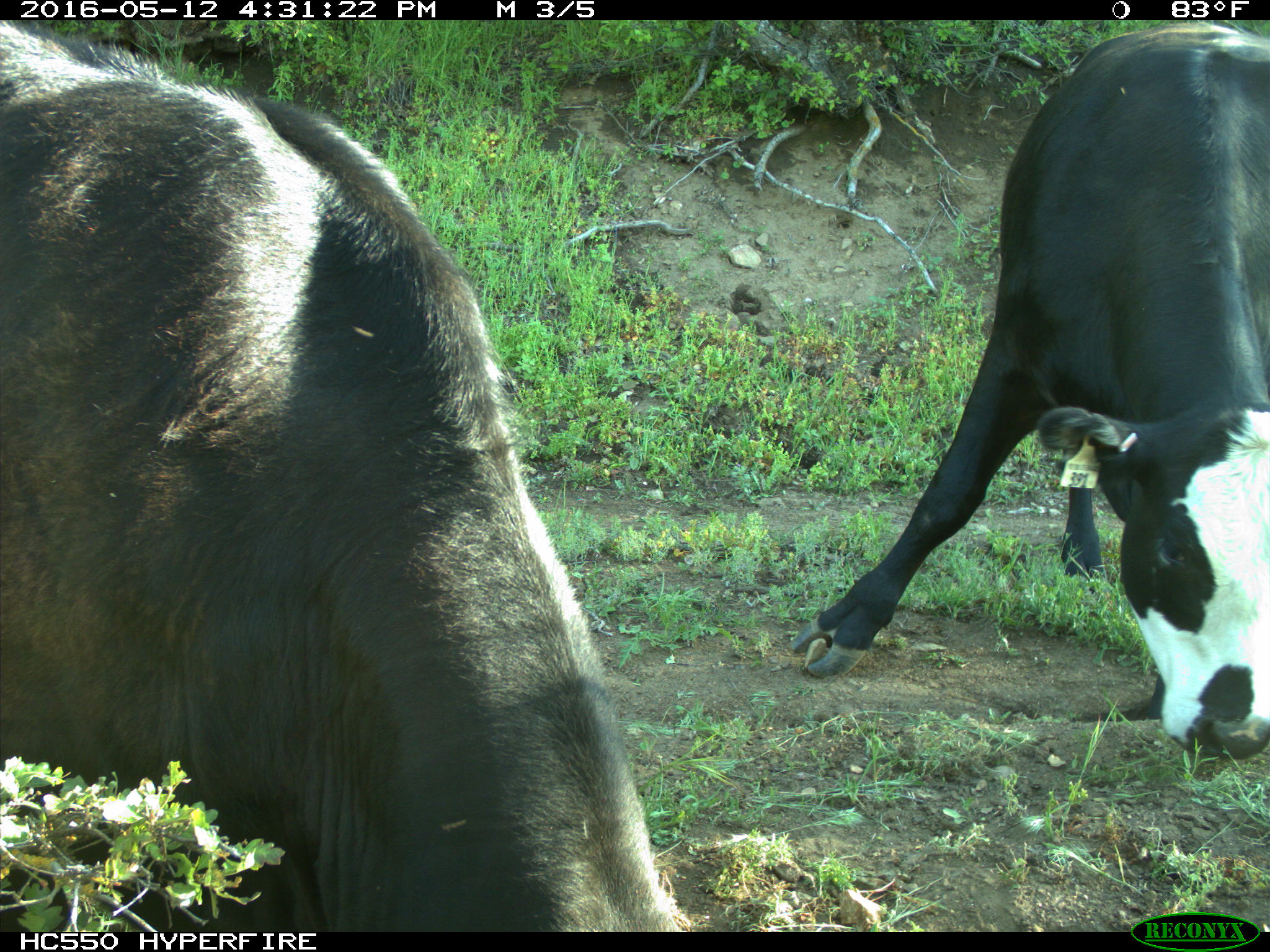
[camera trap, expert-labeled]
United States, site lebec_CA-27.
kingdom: Animalia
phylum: Chordata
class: Mammalia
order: Artiodactyla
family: Bovidae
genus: Bos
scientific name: Bos taurus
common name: domestic cow